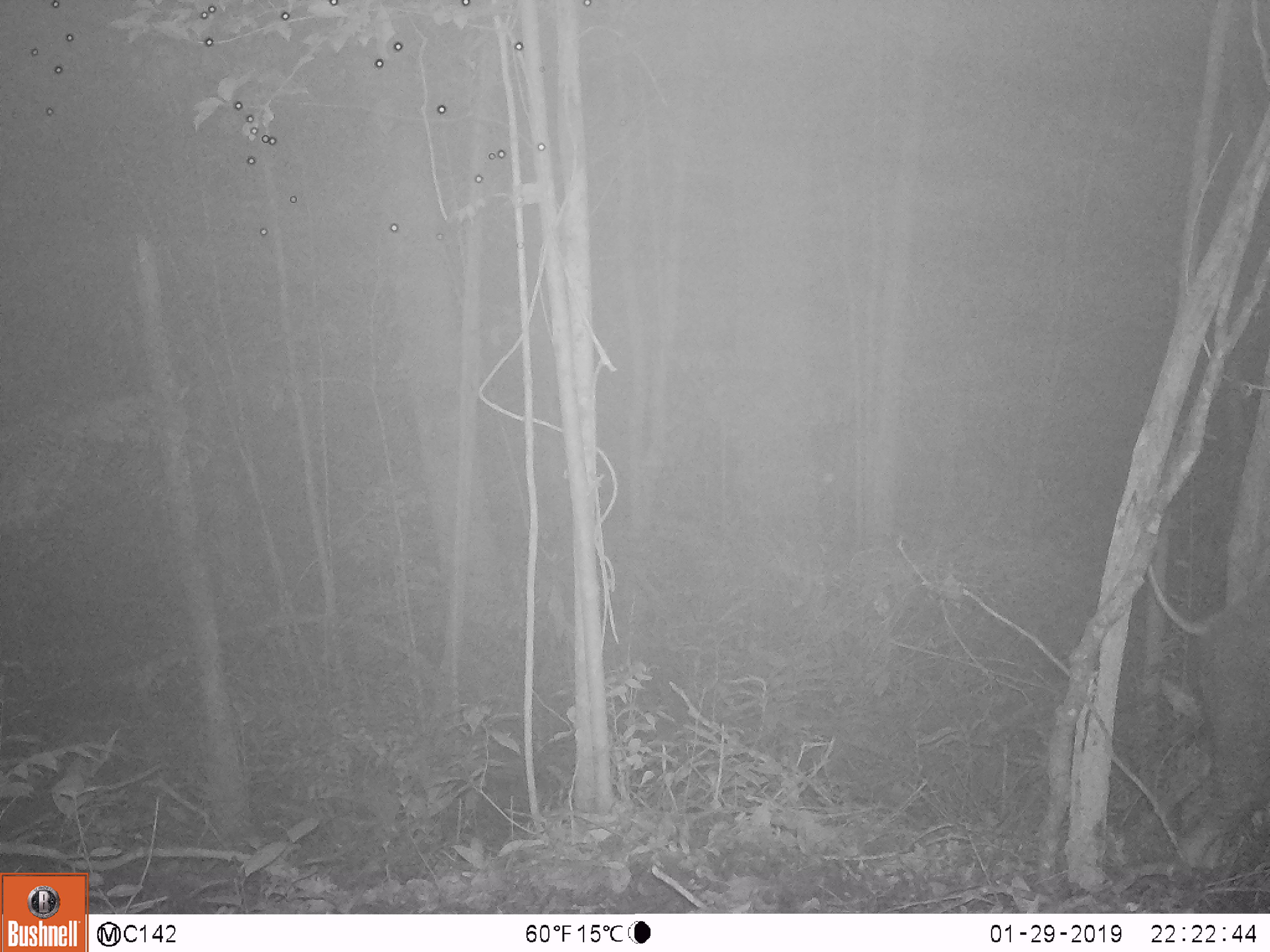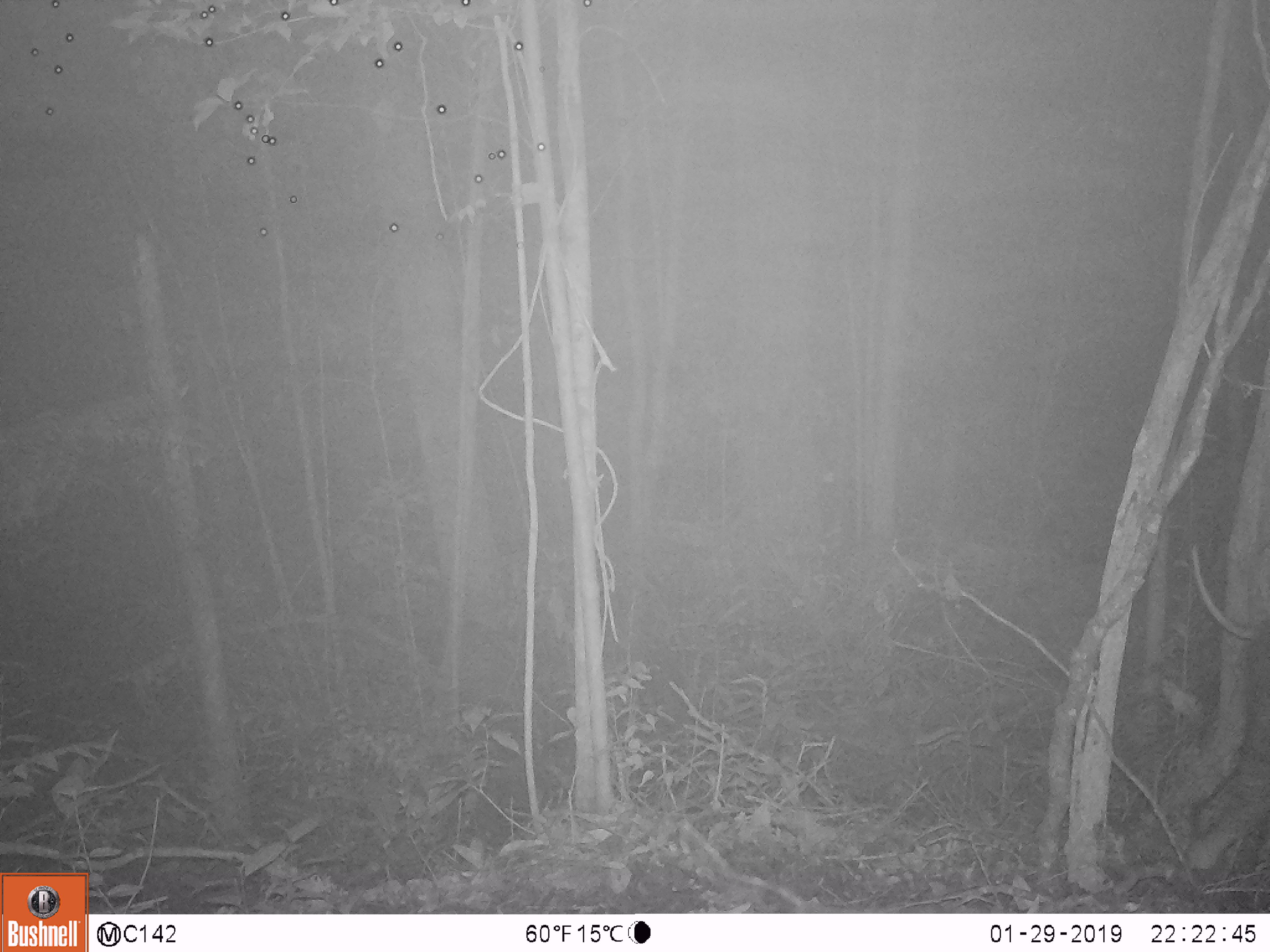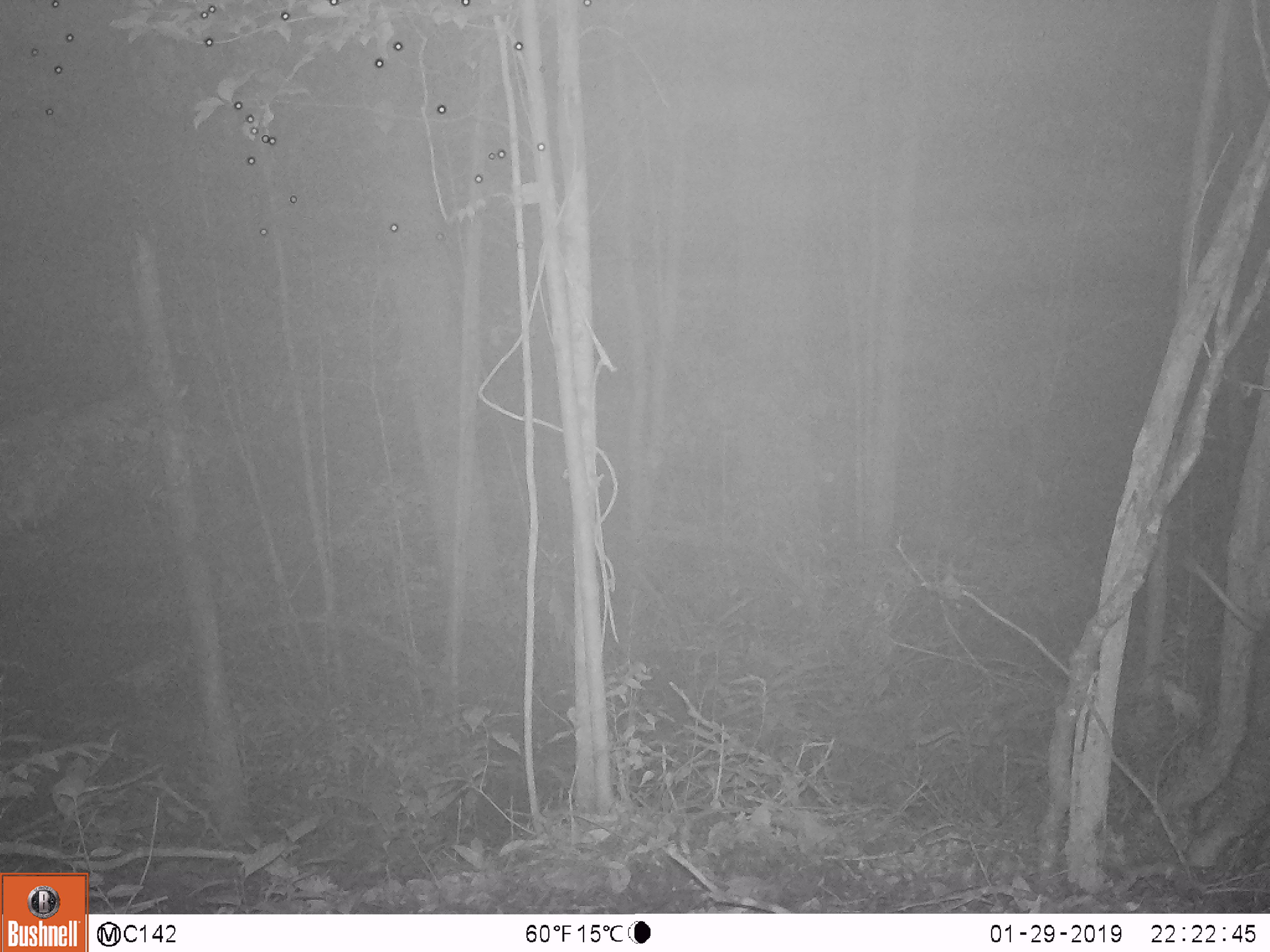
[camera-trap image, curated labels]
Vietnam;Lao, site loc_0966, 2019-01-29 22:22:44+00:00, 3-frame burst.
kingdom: Animalia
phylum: Chordata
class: Mammalia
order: Artiodactyla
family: Suidae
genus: Sus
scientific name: Sus scrofa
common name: eurasian wild pig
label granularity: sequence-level